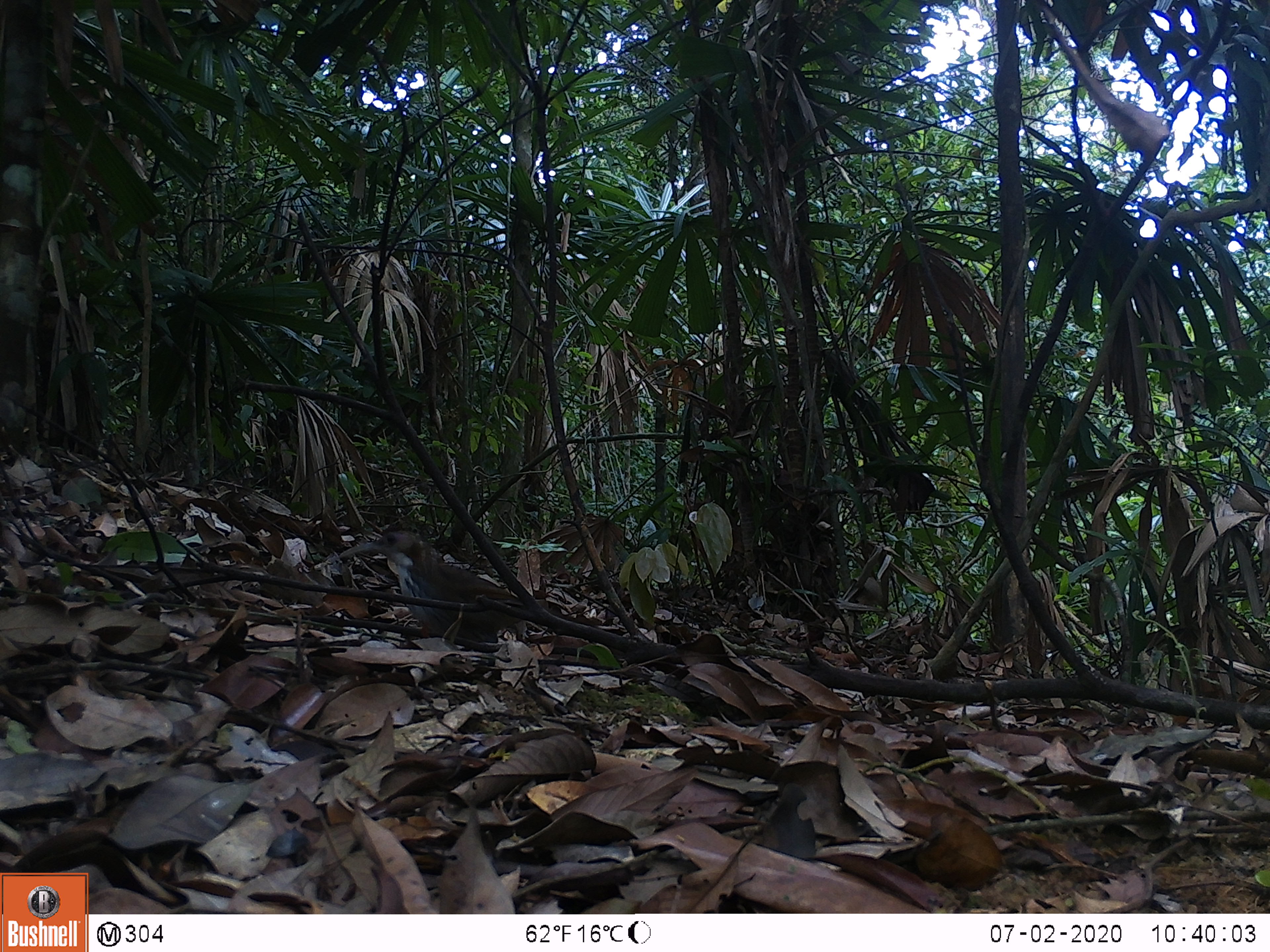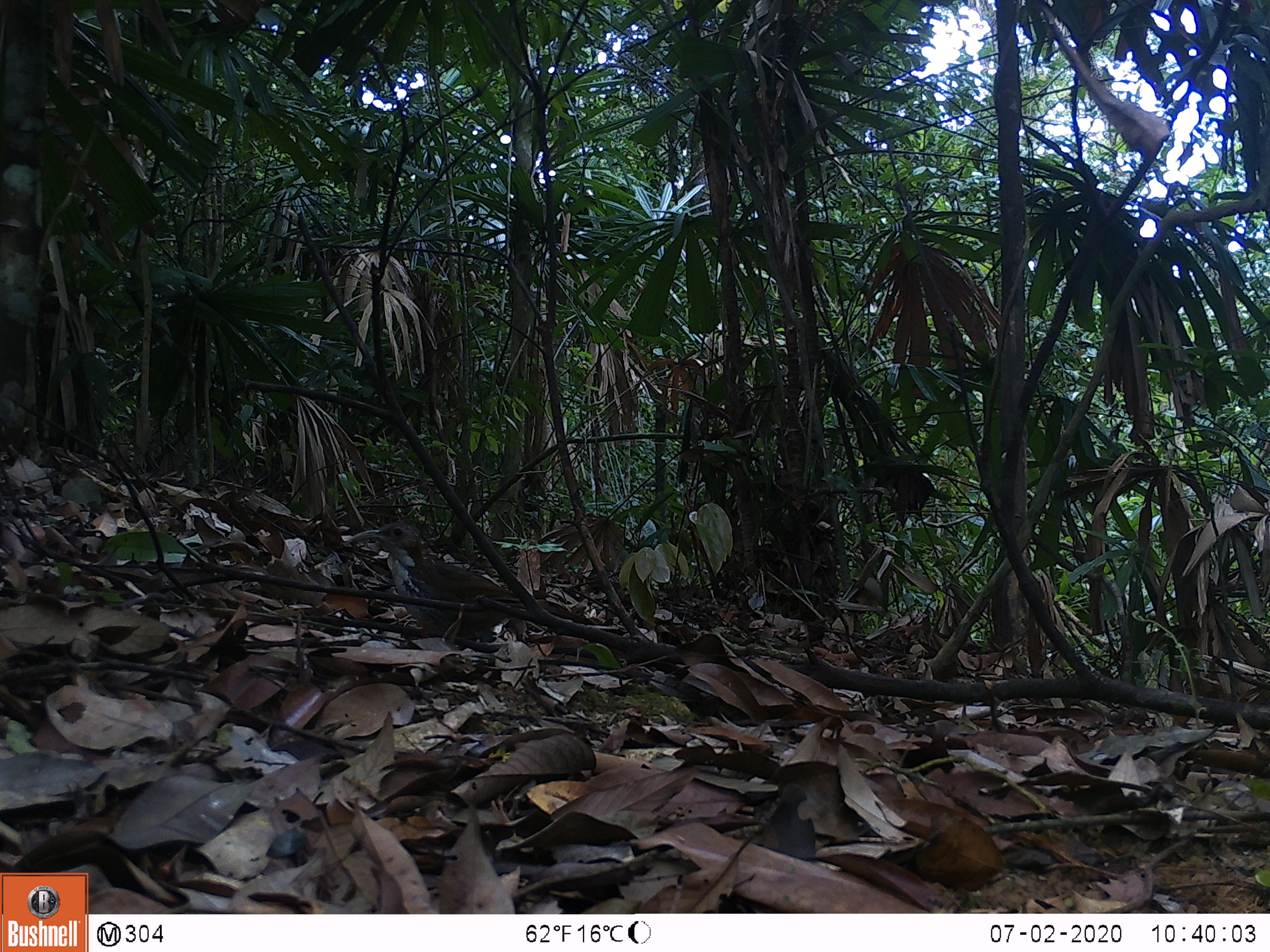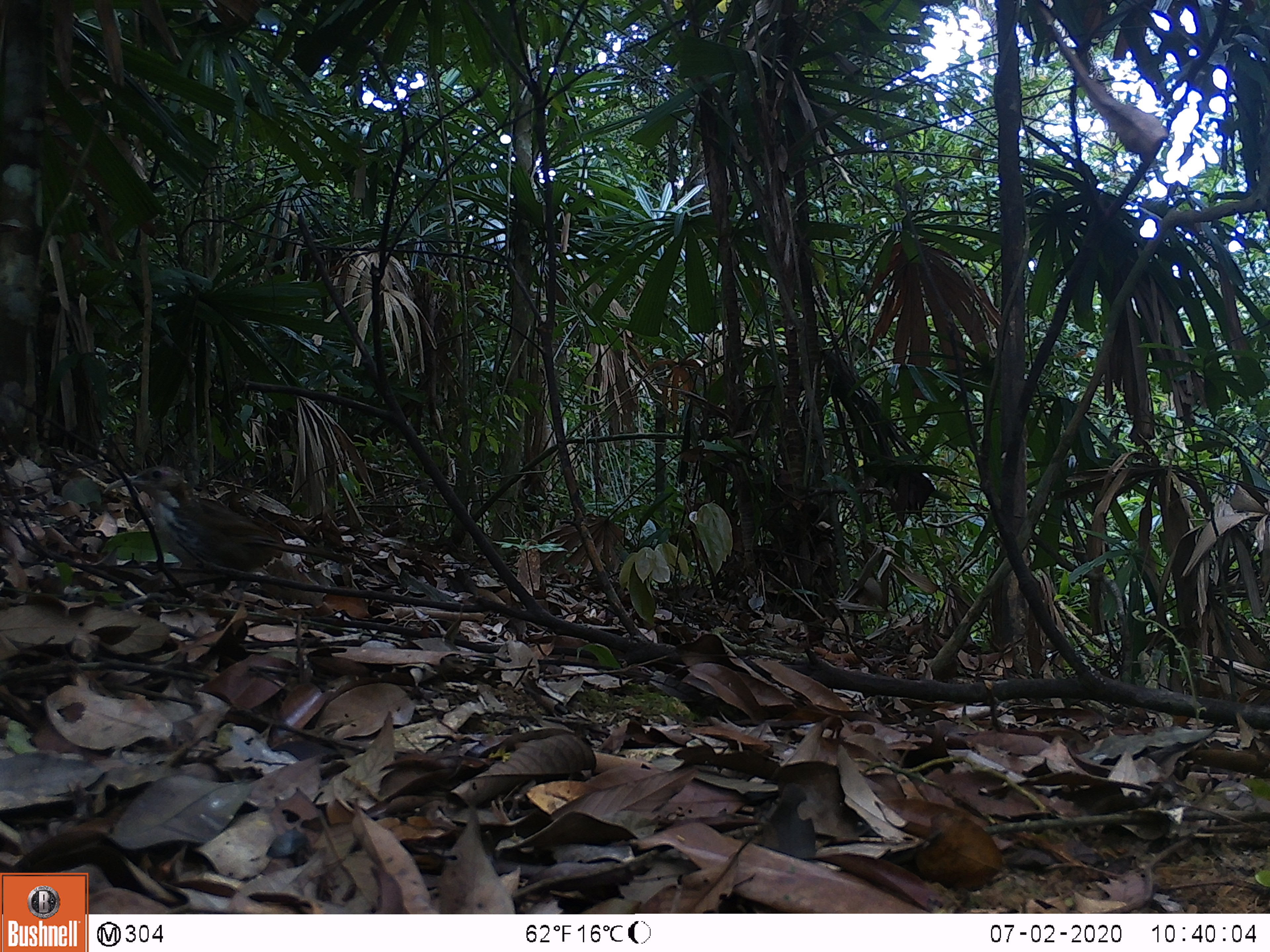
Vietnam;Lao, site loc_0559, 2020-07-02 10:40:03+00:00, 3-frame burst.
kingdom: Animalia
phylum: Chordata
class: Aves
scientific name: Aves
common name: bird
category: unidentified bird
Unidentified bird (bird) (Aves). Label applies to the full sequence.